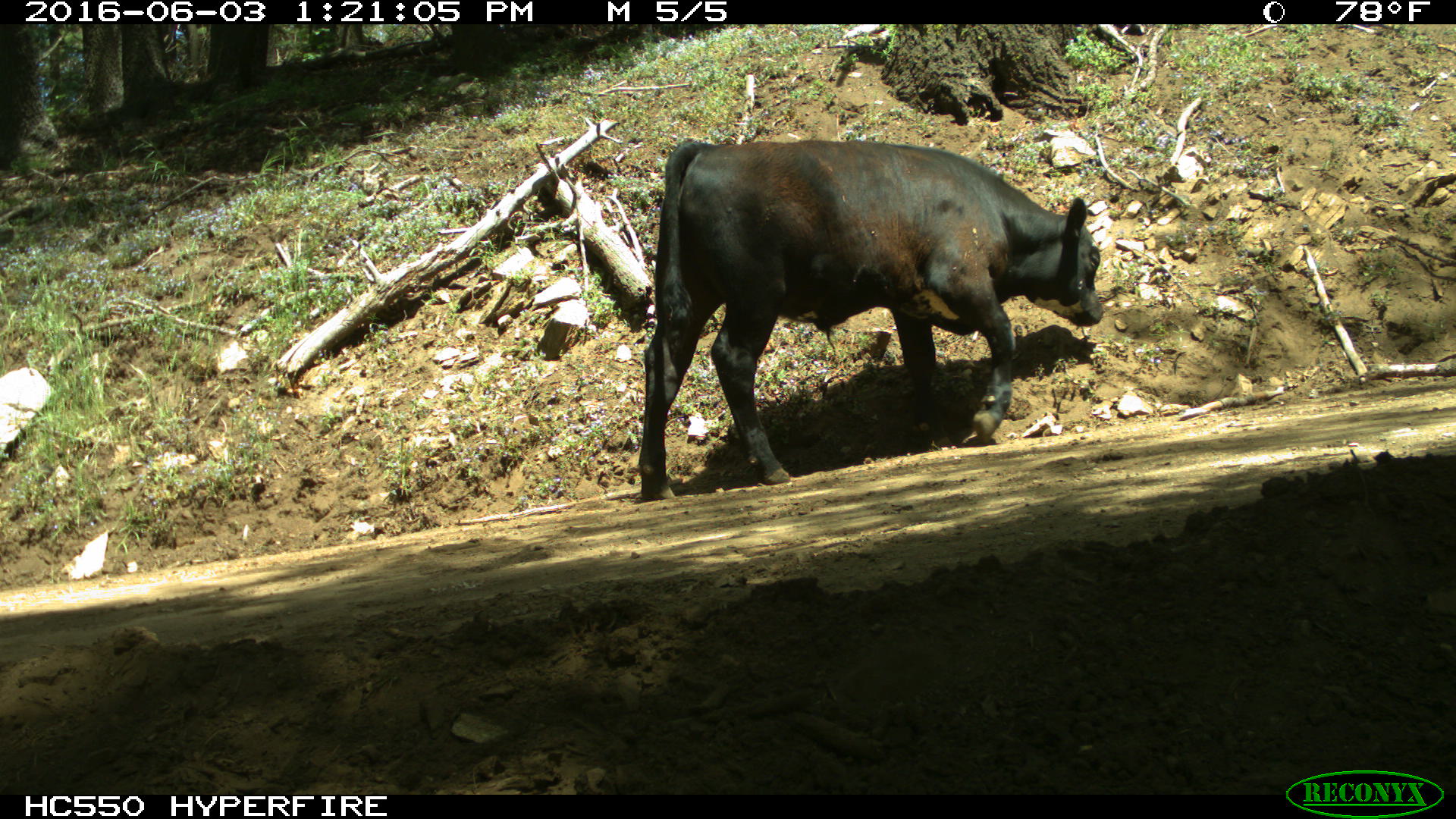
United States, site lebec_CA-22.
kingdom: Animalia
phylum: Chordata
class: Mammalia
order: Artiodactyla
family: Bovidae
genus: Bos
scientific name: Bos taurus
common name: domestic cow